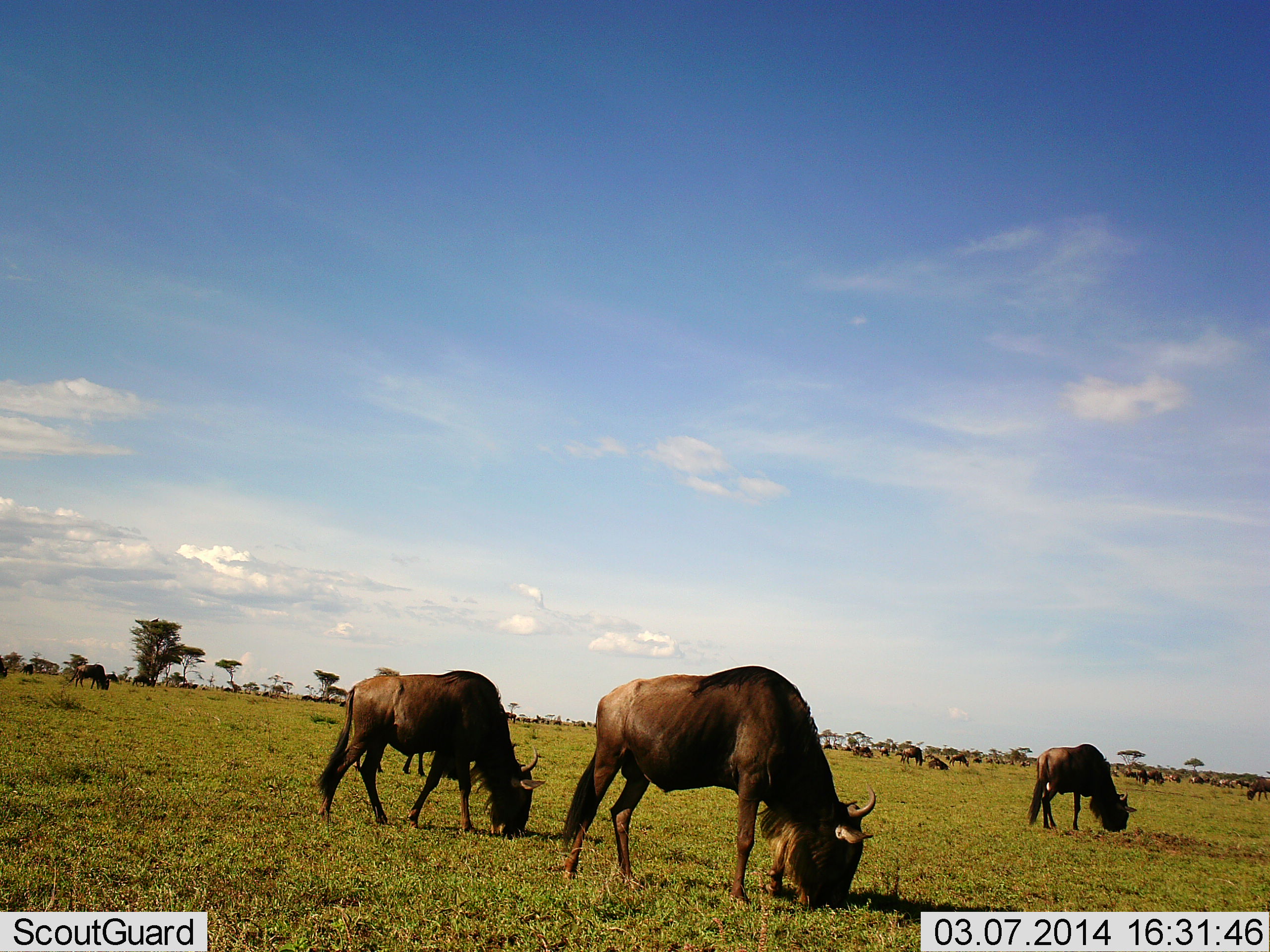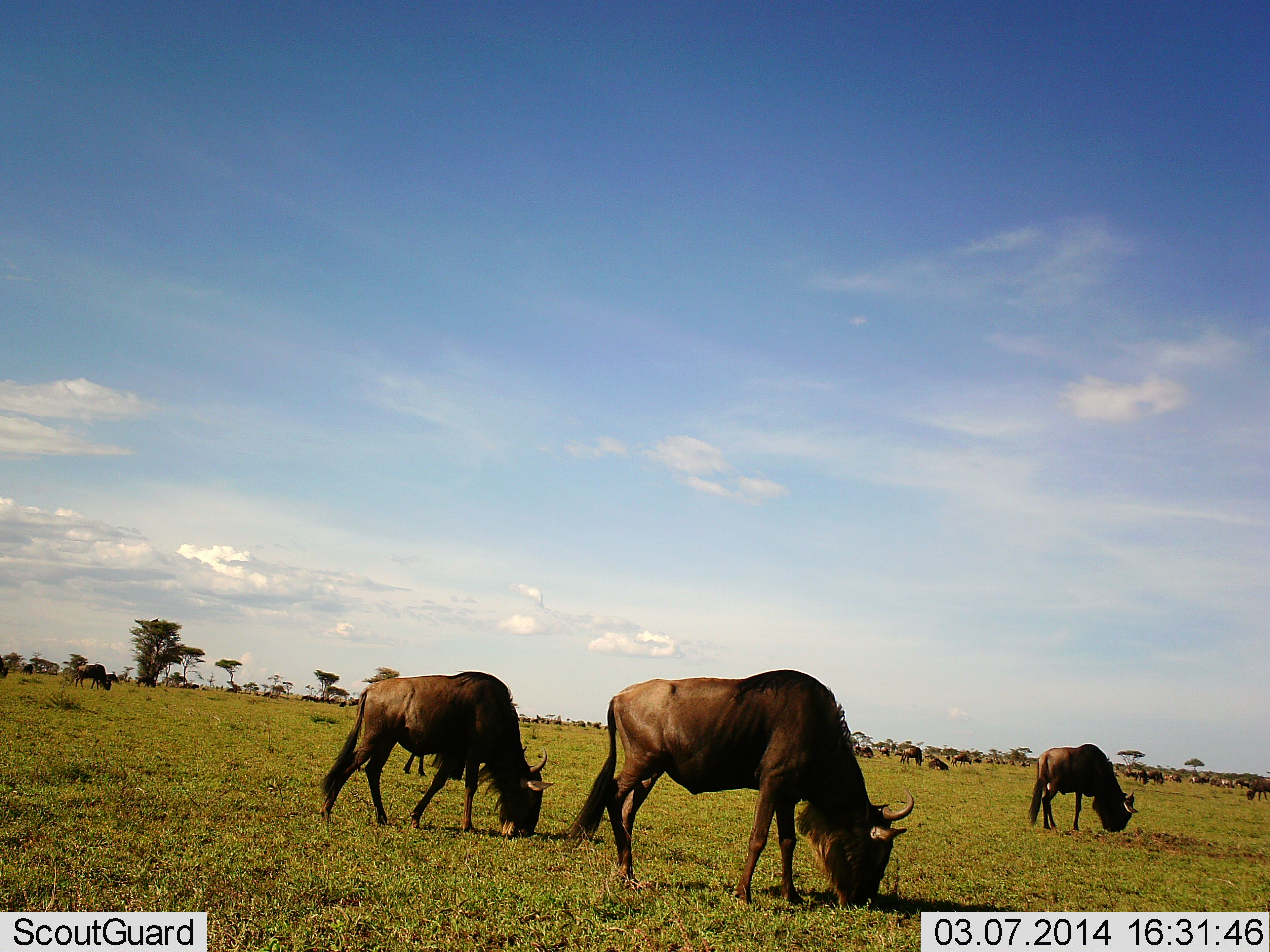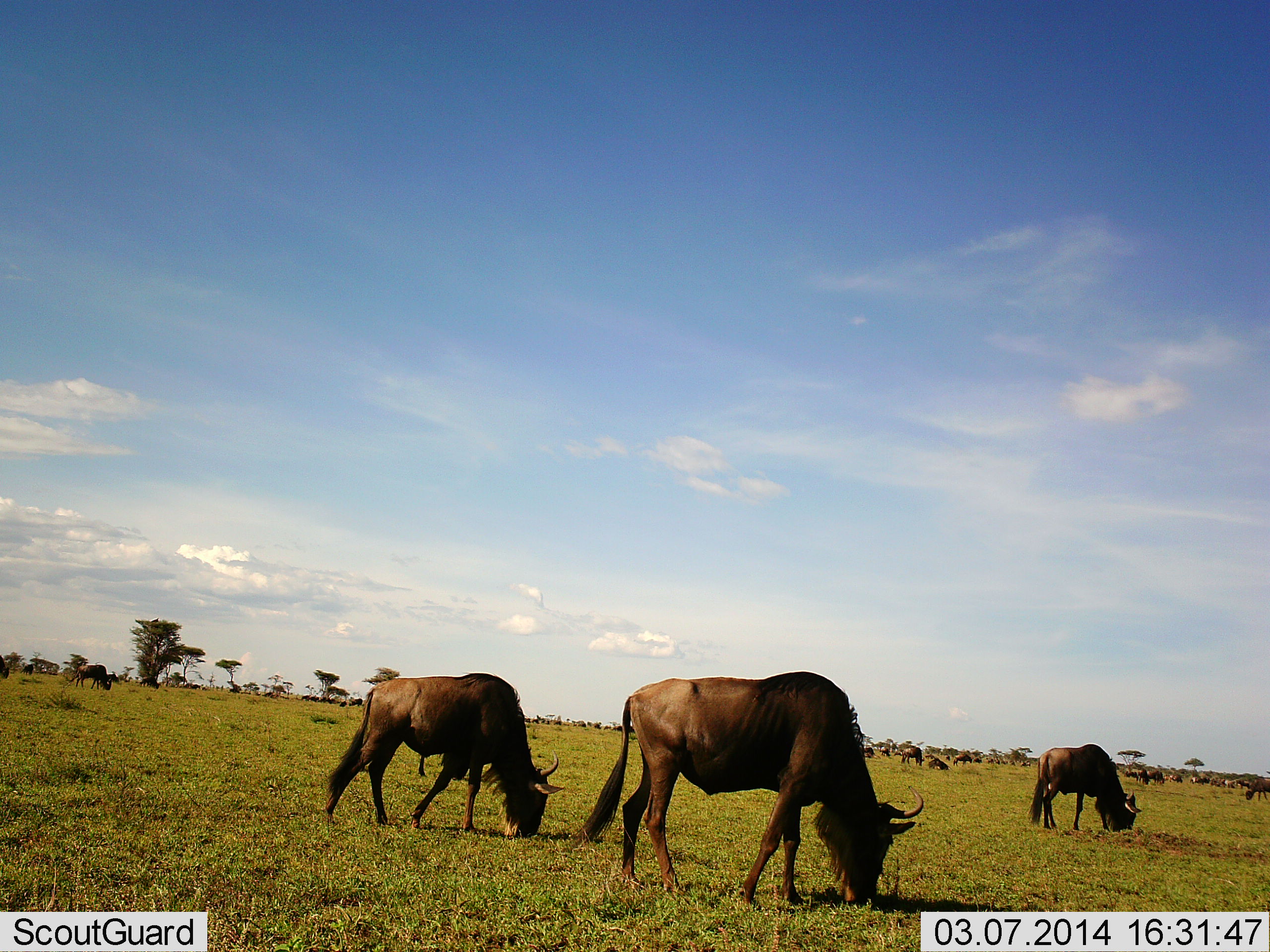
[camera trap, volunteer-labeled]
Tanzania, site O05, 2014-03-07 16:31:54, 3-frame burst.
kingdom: Animalia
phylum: Chordata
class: Mammalia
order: Artiodactyla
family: Bovidae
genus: Connochaetes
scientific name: Connochaetes taurinus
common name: blue wildebeest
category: wildebeest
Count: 11-50.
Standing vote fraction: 50%.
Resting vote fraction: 30%.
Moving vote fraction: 30%.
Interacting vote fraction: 0%.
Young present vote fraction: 0%.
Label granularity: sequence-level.